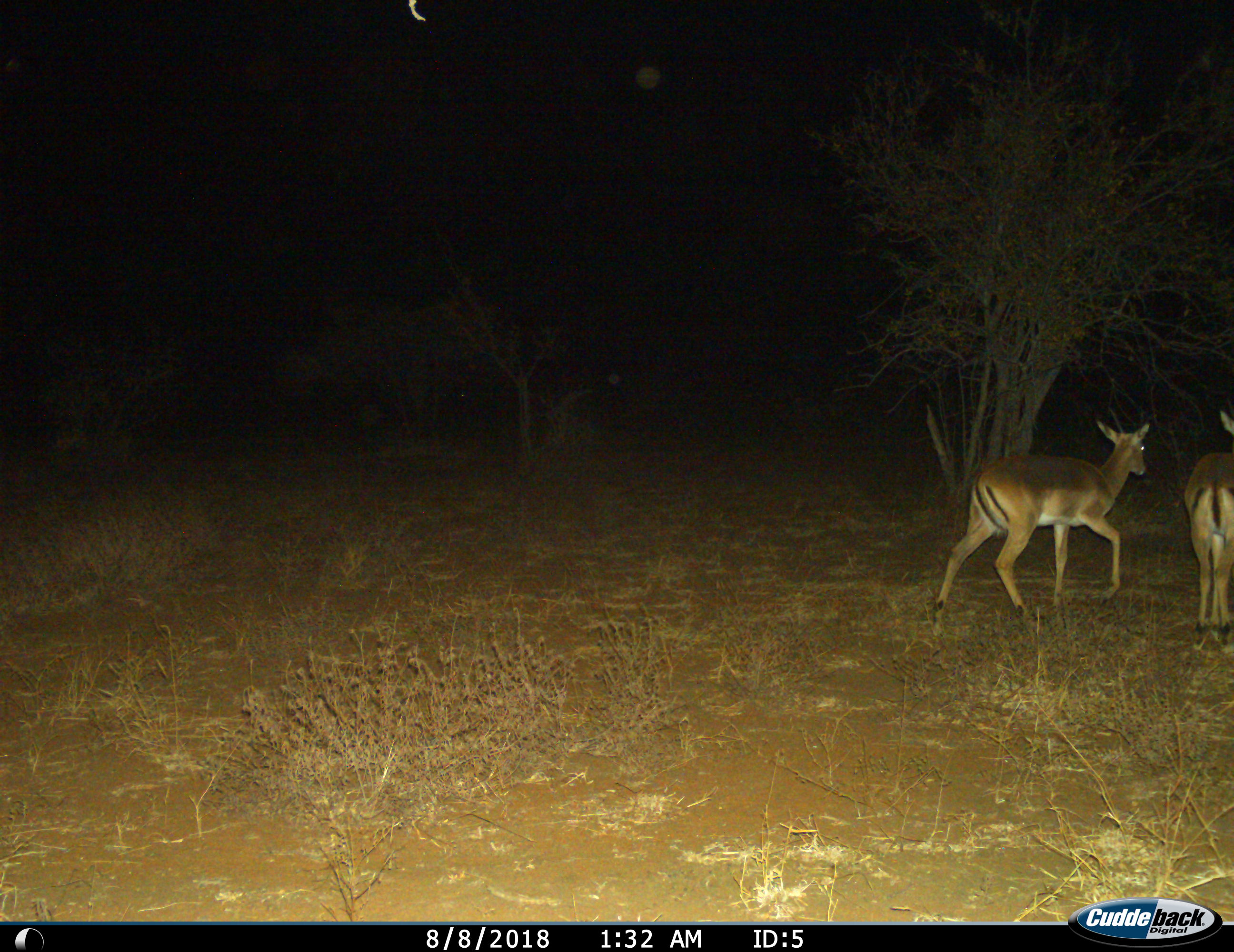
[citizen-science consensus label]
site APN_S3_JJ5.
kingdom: Animalia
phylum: Chordata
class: Mammalia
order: Artiodactyla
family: Bovidae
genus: Aepyceros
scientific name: Aepyceros melampus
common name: impala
Impala (Aepyceros melampus), count 2. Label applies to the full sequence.